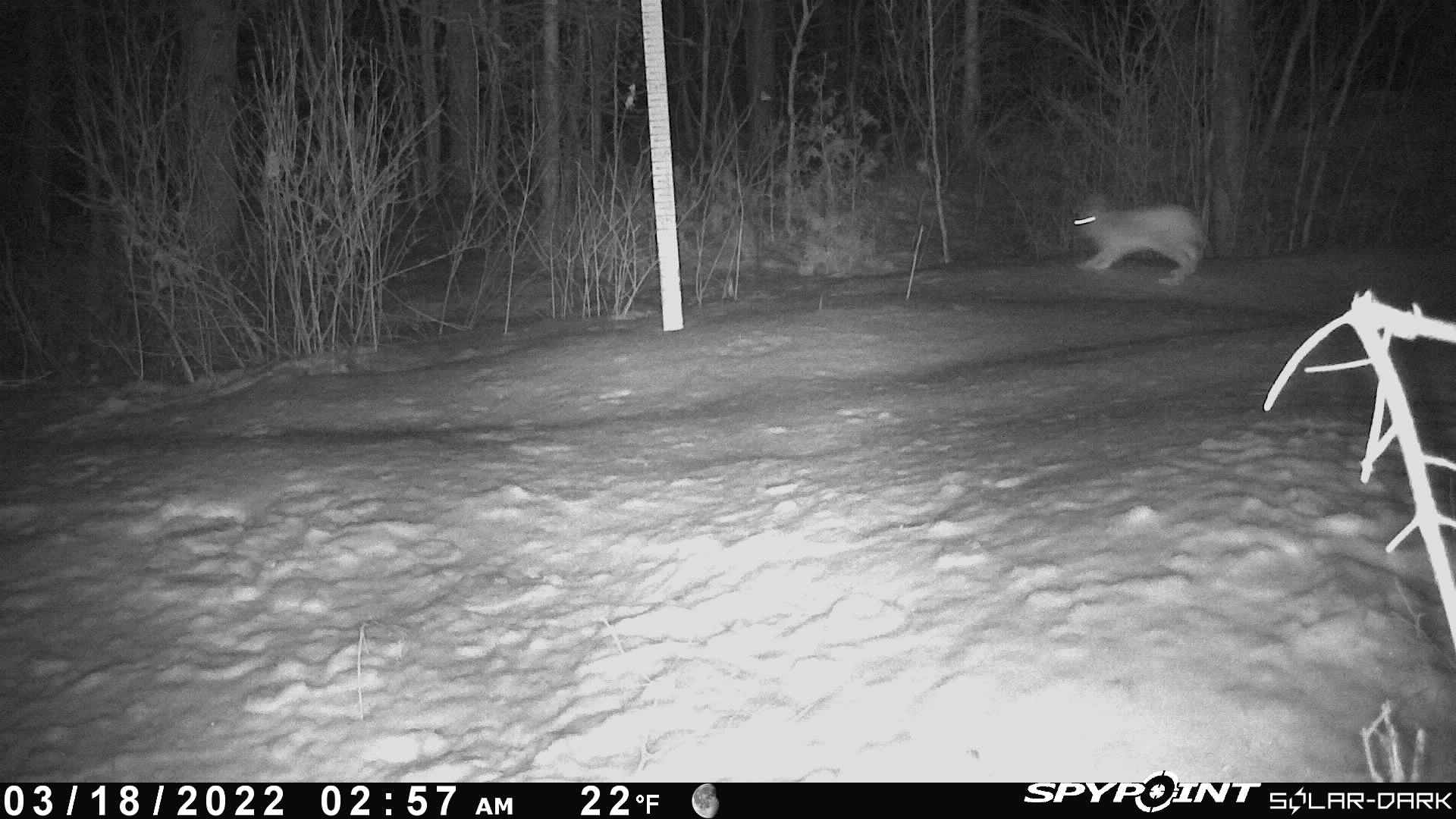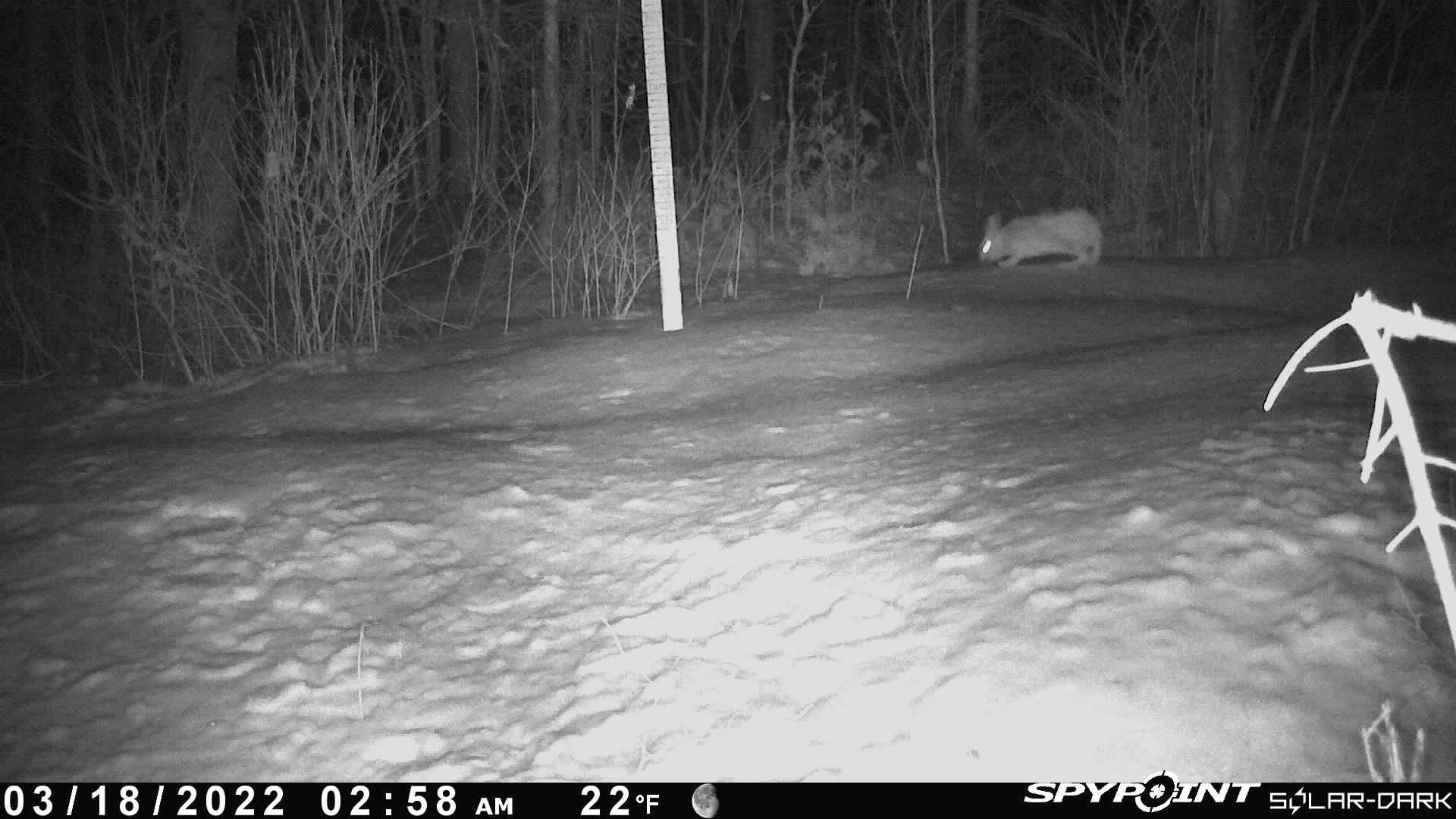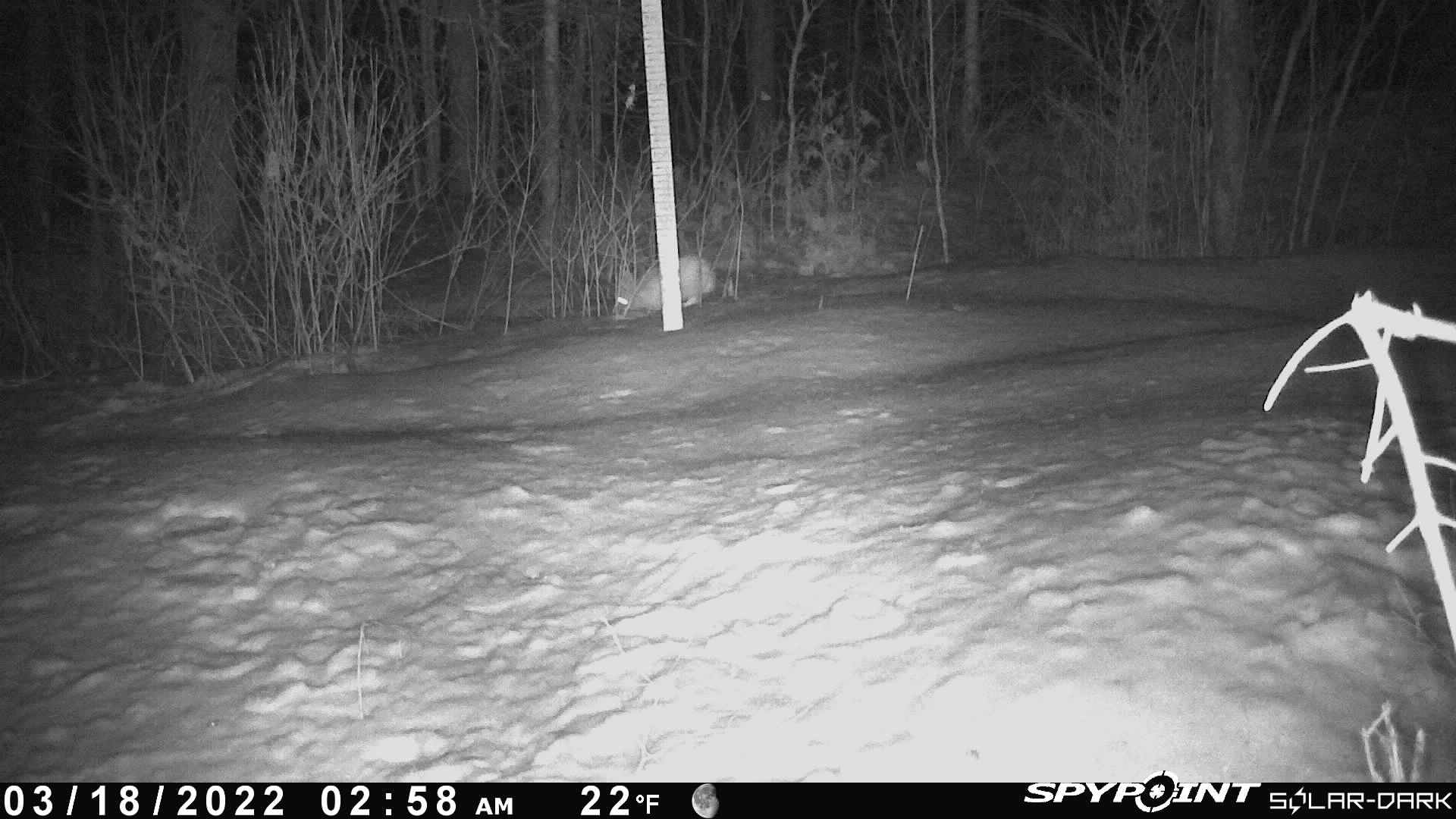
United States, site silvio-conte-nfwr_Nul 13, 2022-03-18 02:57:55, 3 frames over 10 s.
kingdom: Animalia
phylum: Chordata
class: Mammalia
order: Lagomorpha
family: Leporidae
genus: Lepus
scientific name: Lepus americanus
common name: snowshoe hare